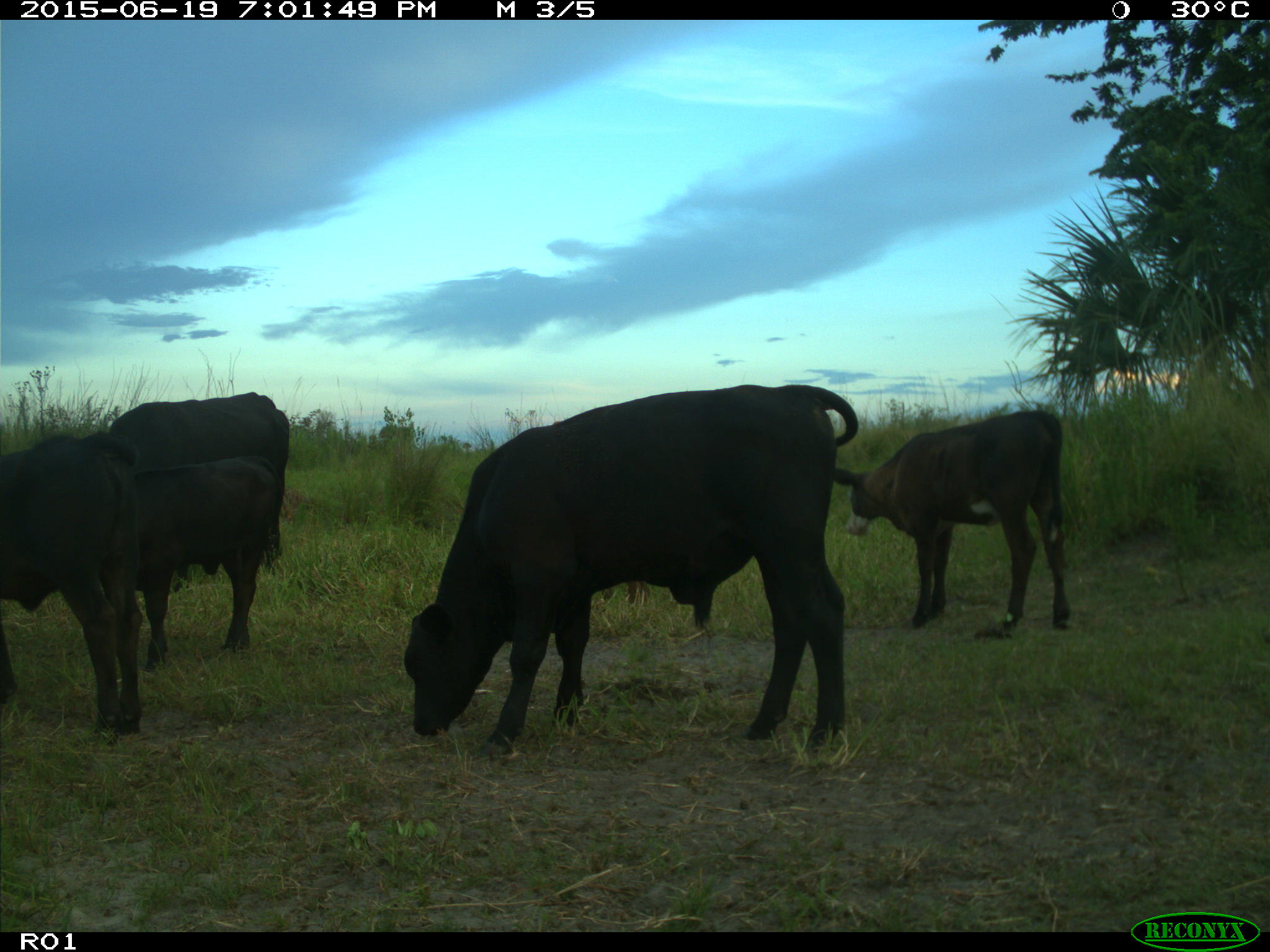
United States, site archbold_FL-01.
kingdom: Animalia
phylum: Chordata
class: Mammalia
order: Artiodactyla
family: Bovidae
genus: Bos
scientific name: Bos taurus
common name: domestic cow